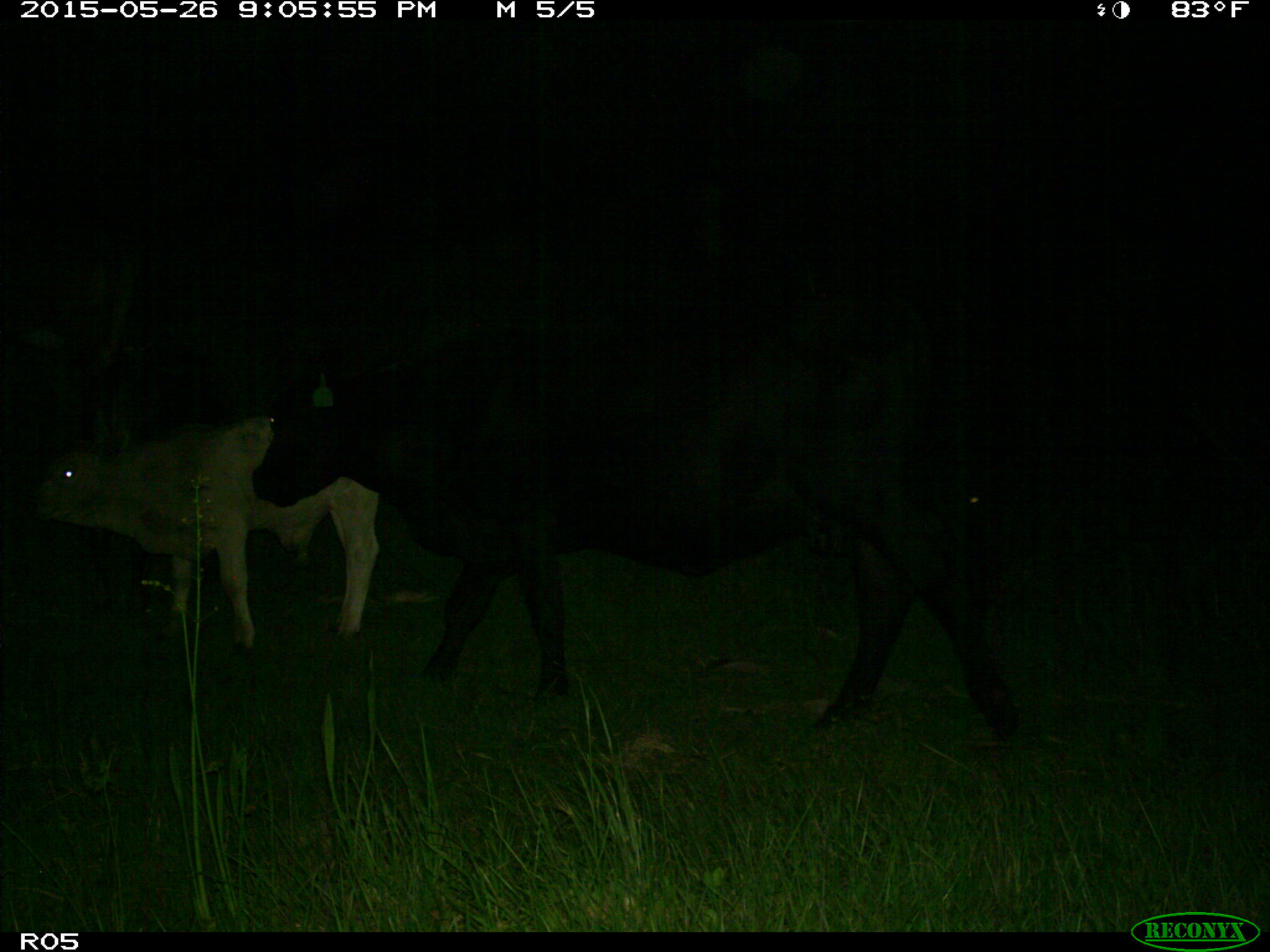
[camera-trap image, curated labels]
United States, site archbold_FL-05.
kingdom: Animalia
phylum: Chordata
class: Mammalia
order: Artiodactyla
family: Bovidae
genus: Bos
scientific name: Bos taurus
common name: domestic cow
Bos taurus (domestic cow).